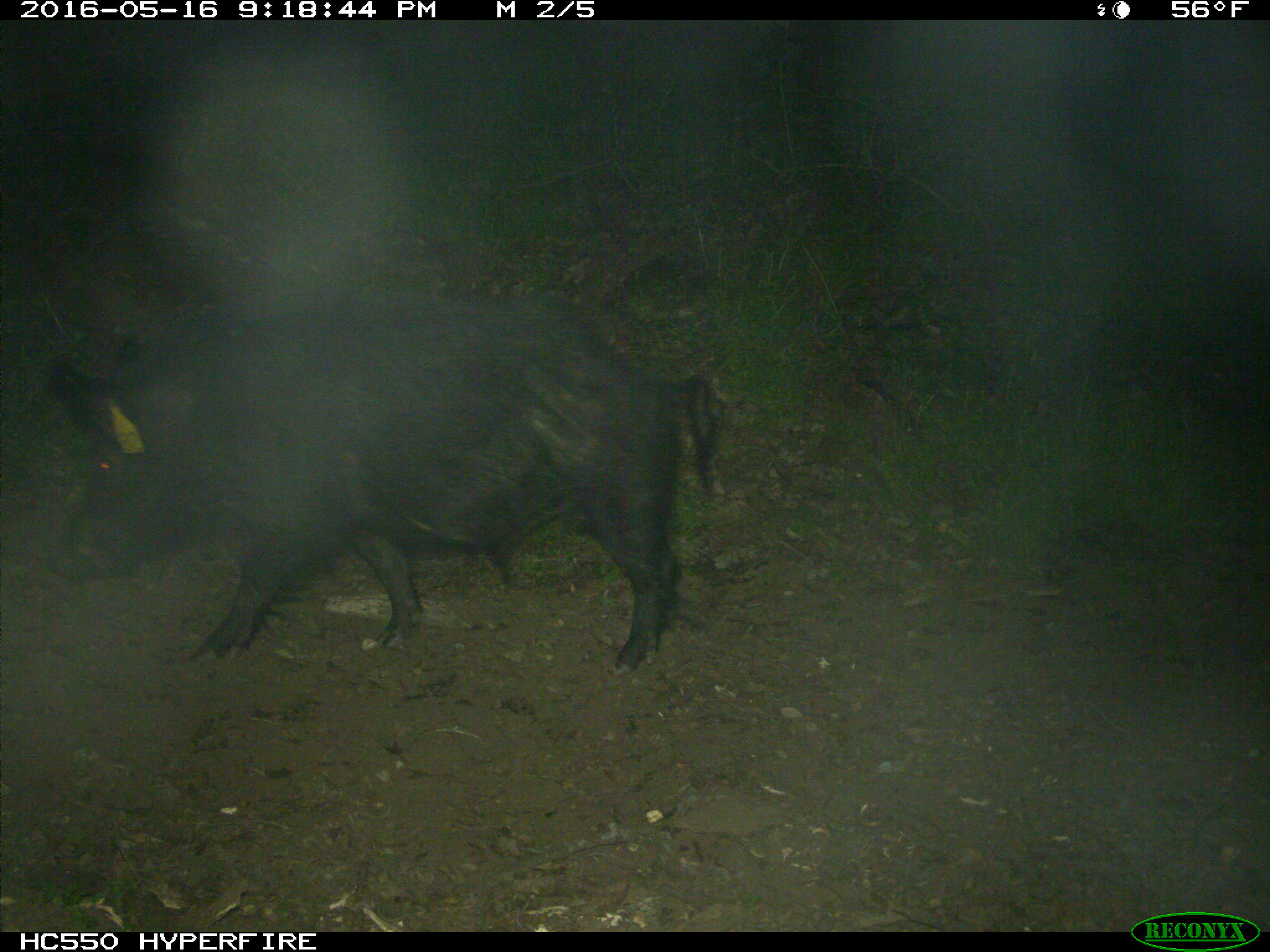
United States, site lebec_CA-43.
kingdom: Animalia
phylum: Chordata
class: Mammalia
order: Artiodactyla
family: Suidae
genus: Sus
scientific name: Sus scrofa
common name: wild boar